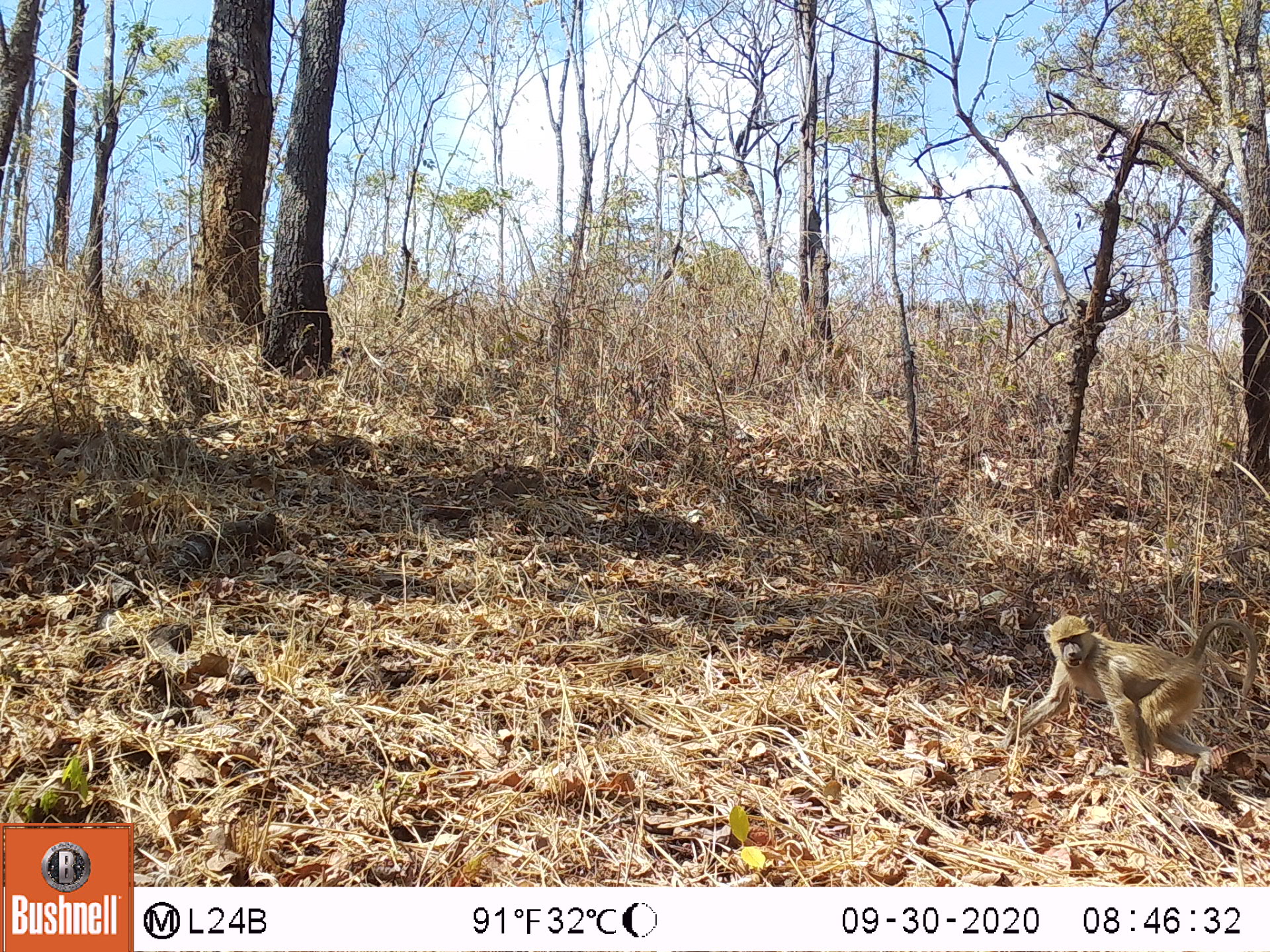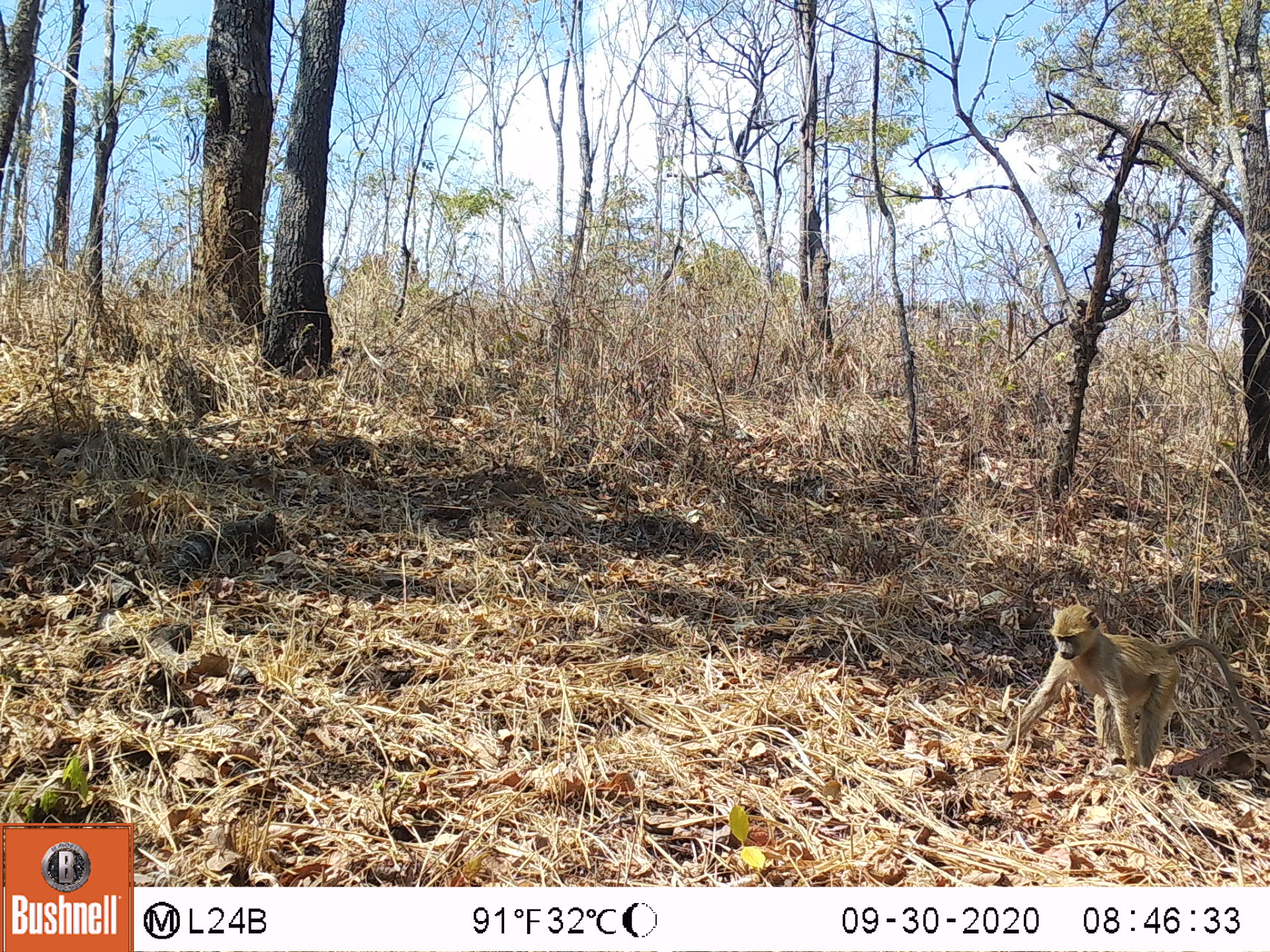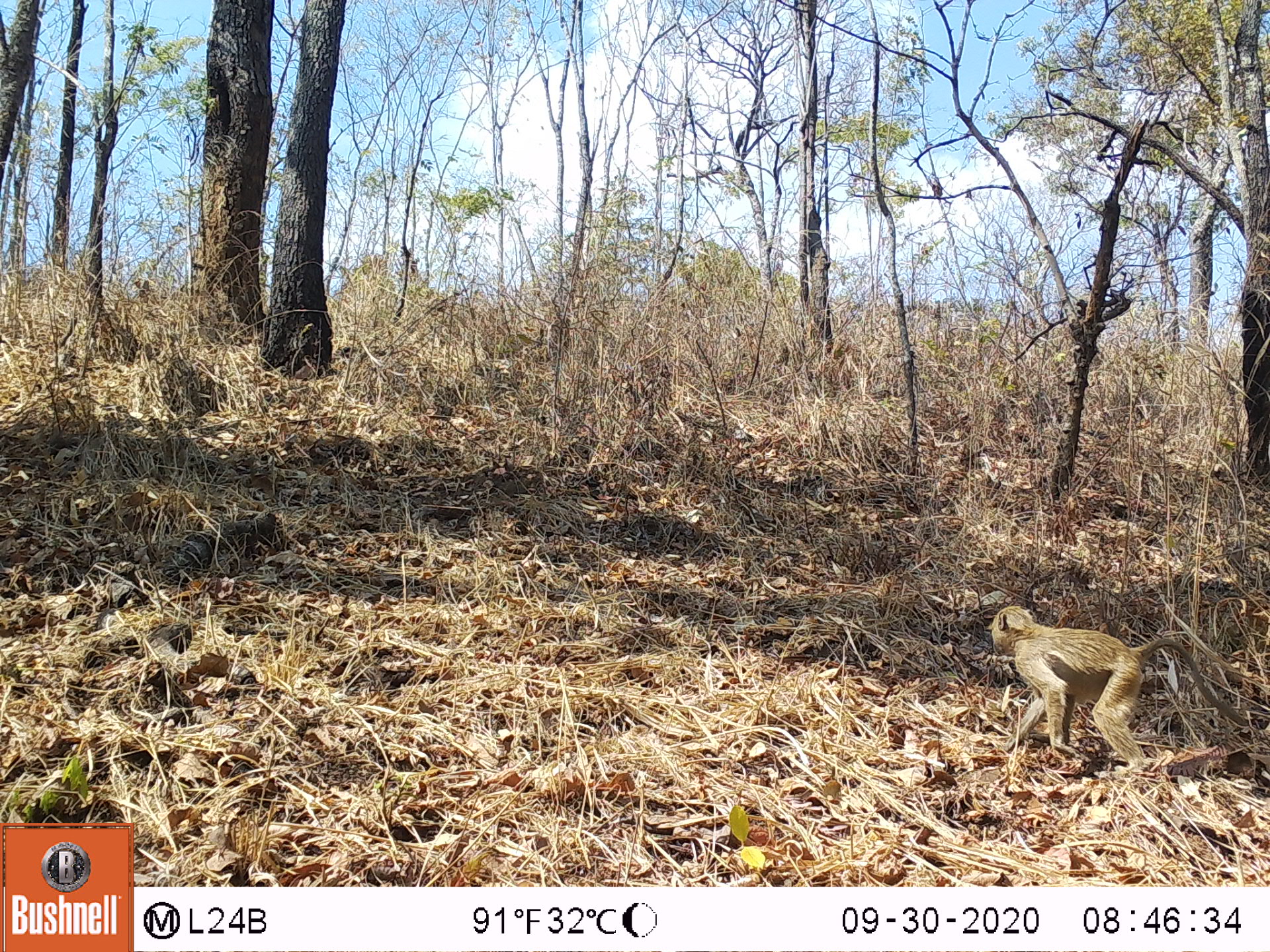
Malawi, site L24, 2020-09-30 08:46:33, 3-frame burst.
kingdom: Animalia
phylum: Chordata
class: Mammalia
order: Primates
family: Cercopithecidae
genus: Papio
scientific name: Papio cynocephalus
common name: yellow baboon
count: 1